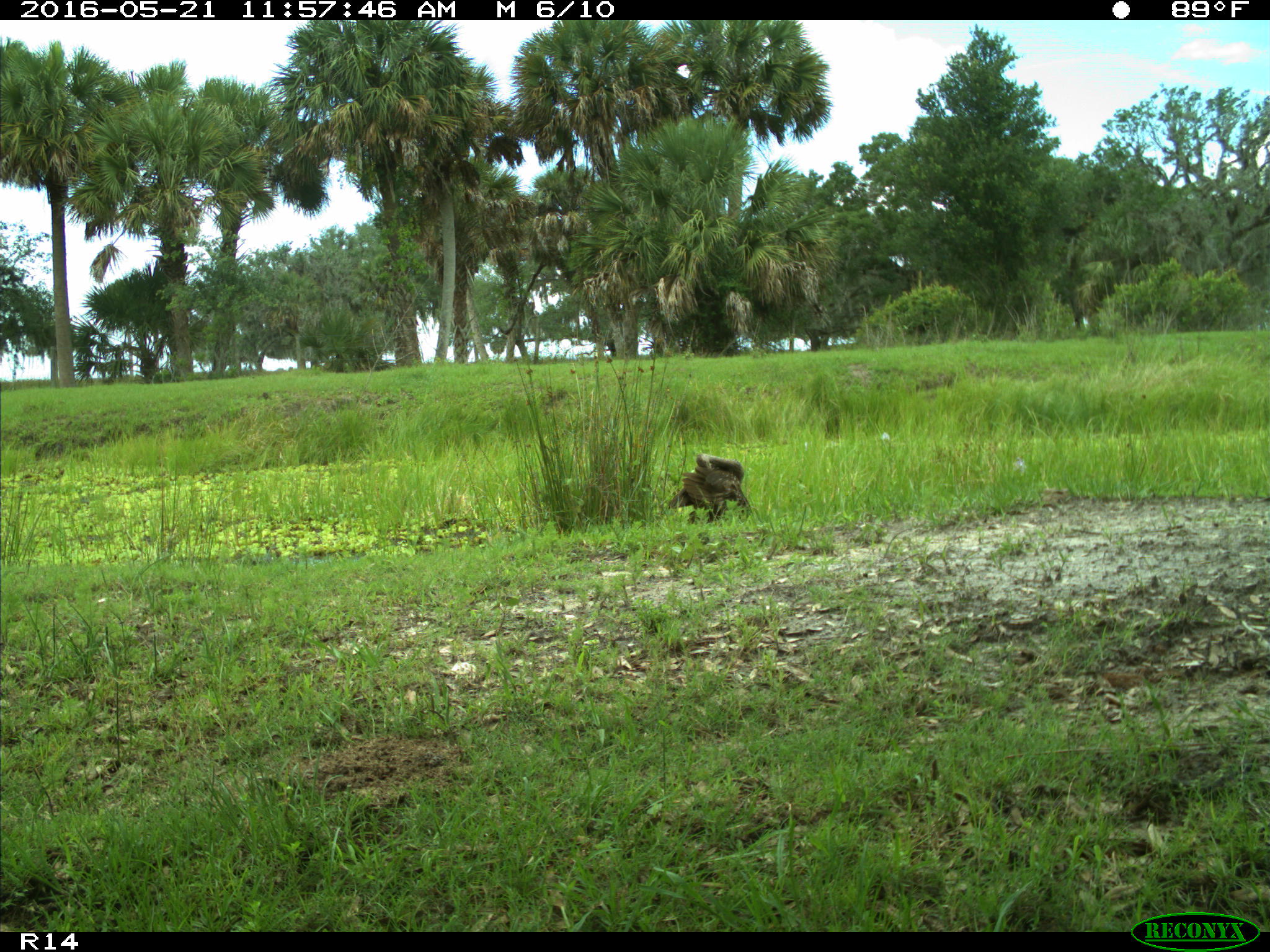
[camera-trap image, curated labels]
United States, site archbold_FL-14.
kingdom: Animalia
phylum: Chordata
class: Aves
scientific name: Aves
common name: birds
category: unidentified bird